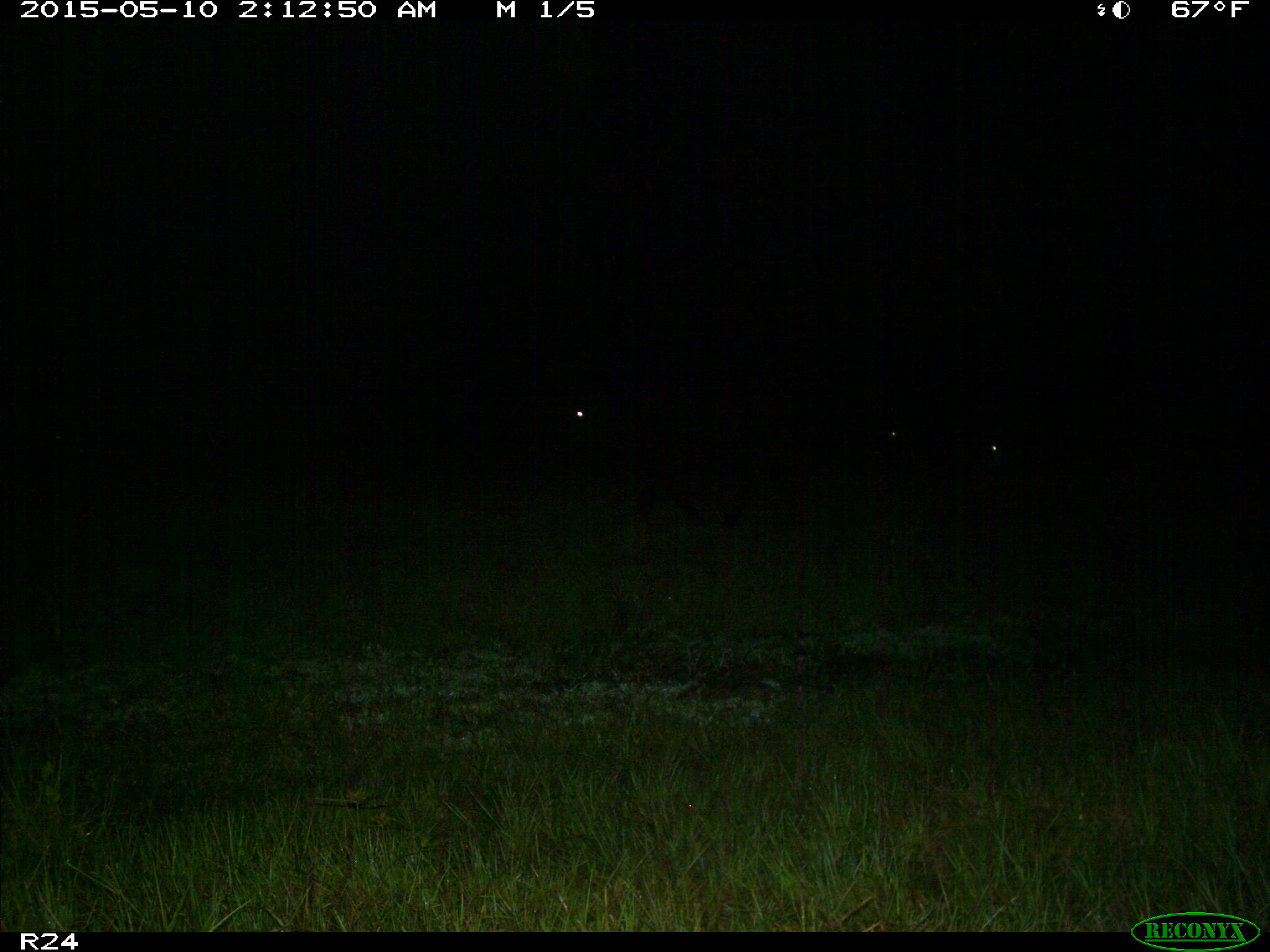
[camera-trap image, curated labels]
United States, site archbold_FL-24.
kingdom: Animalia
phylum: Chordata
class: Mammalia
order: Artiodactyla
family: Bovidae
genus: Bos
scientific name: Bos taurus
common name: domestic cow